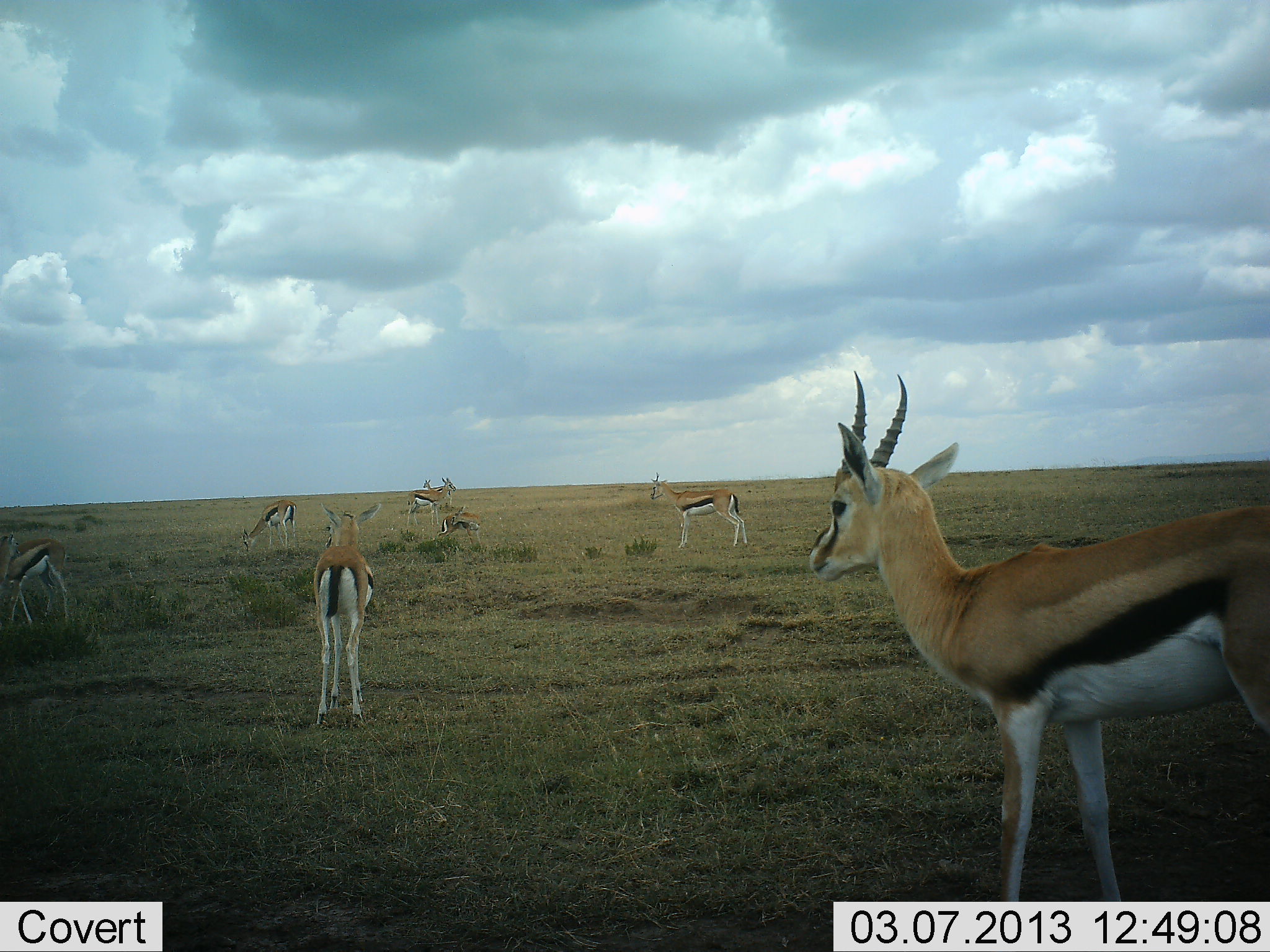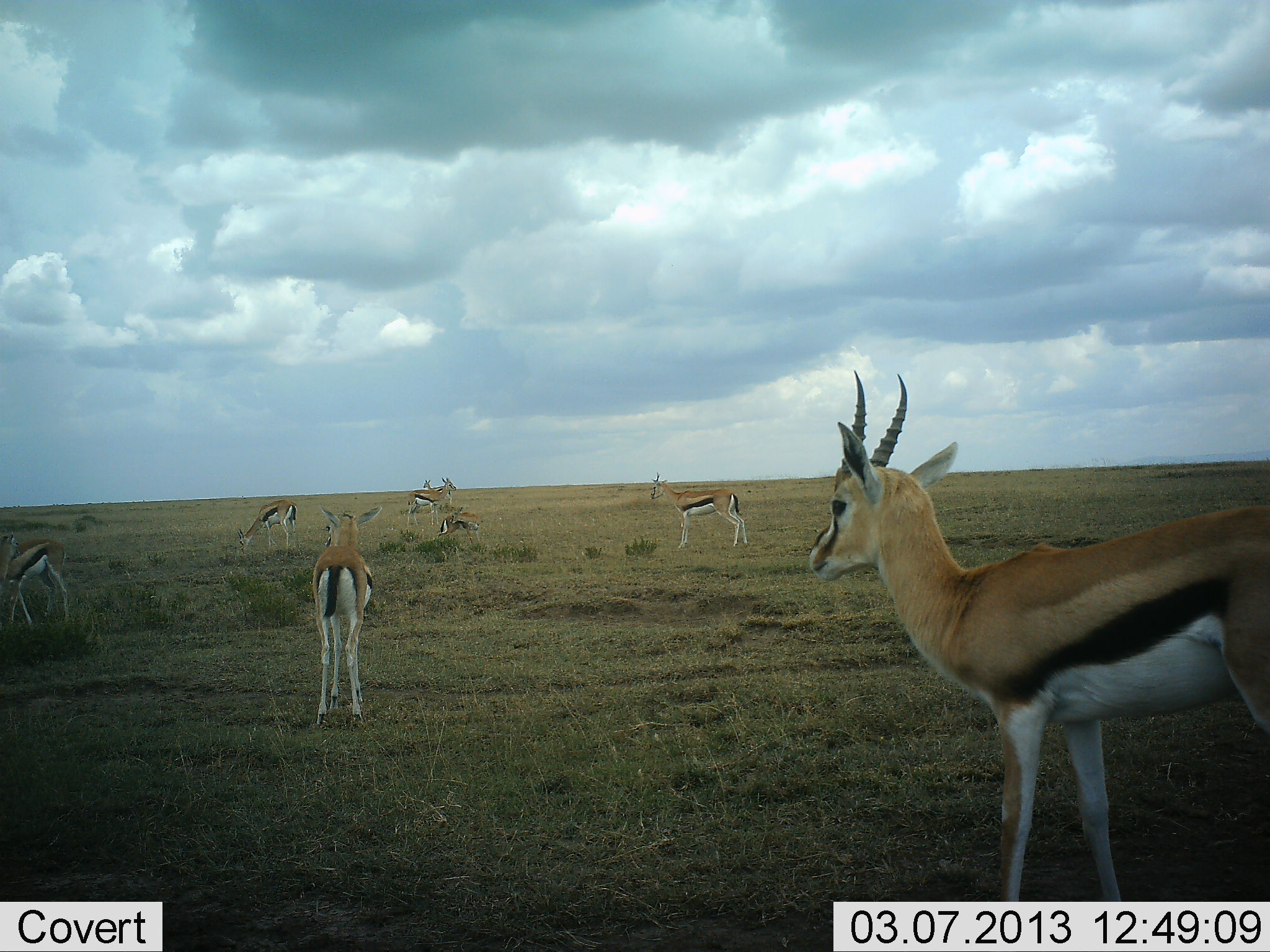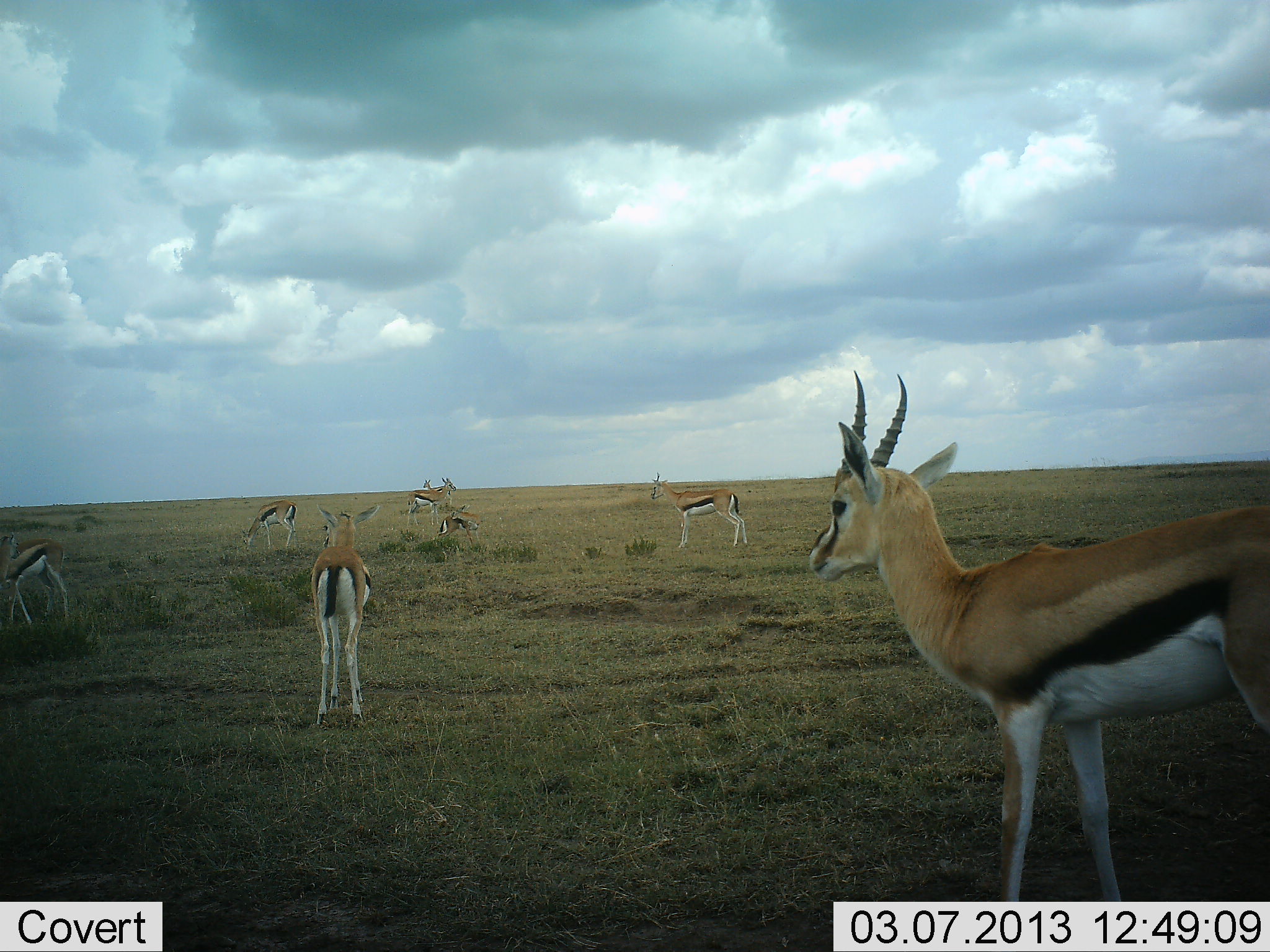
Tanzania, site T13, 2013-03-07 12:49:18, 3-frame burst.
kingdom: Animalia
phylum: Chordata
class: Mammalia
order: Artiodactyla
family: Bovidae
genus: Eudorcas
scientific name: Eudorcas thomsonii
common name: thomson's gazelle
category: gazellethomsons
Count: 7.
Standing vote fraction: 89%.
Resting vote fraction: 31%.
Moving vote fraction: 3%.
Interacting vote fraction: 3%.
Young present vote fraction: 6%.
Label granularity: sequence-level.